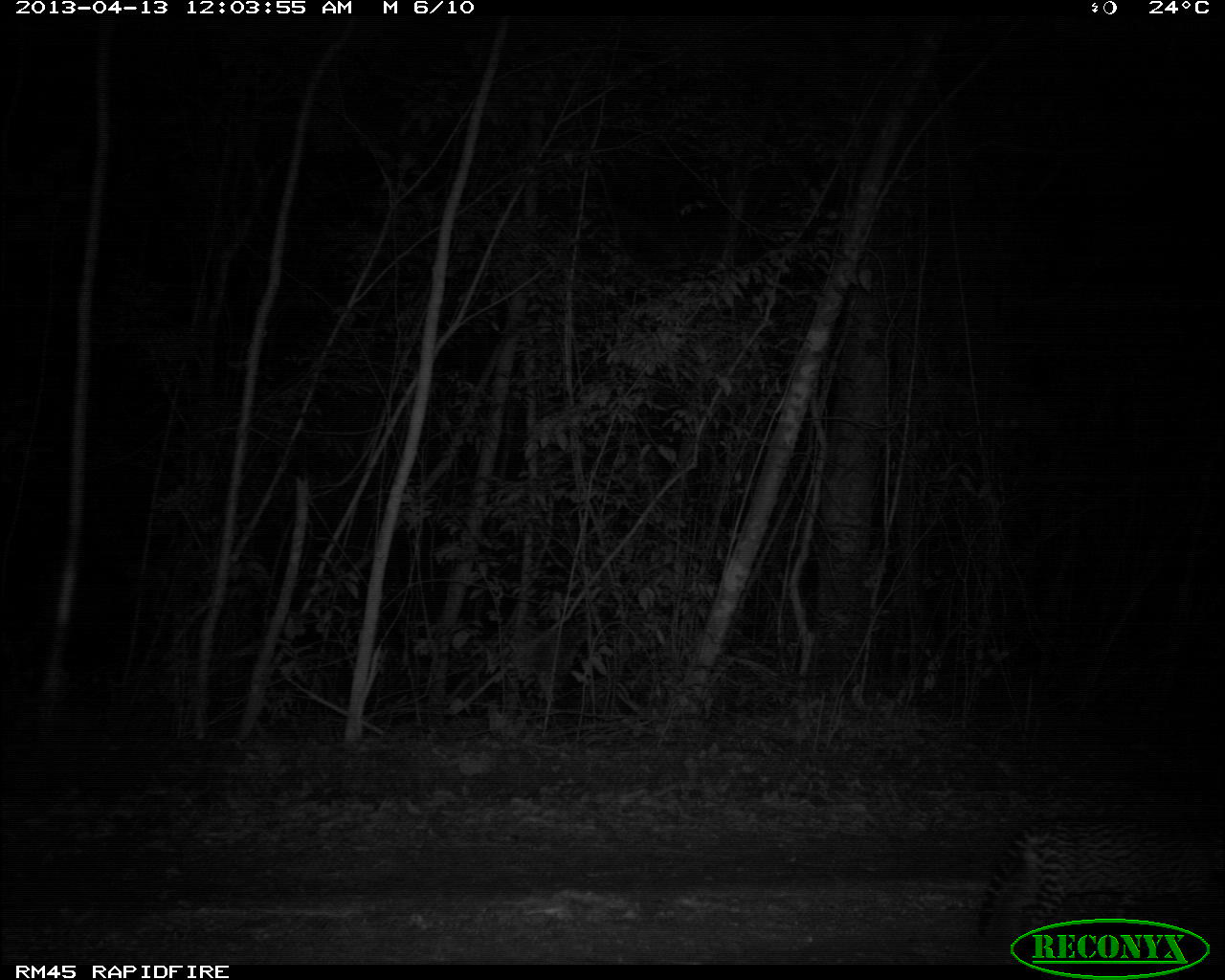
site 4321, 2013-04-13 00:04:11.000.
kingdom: Animalia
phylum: Chordata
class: Mammalia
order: Carnivora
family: Felidae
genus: Leopardus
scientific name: Leopardus pardalis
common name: ocelot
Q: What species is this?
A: Leopardus pardalis (ocelot).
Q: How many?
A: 1.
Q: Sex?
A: Male.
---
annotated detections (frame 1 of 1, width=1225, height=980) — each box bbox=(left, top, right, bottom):
leopardus pardalis: bbox=(979, 816, 1224, 963)